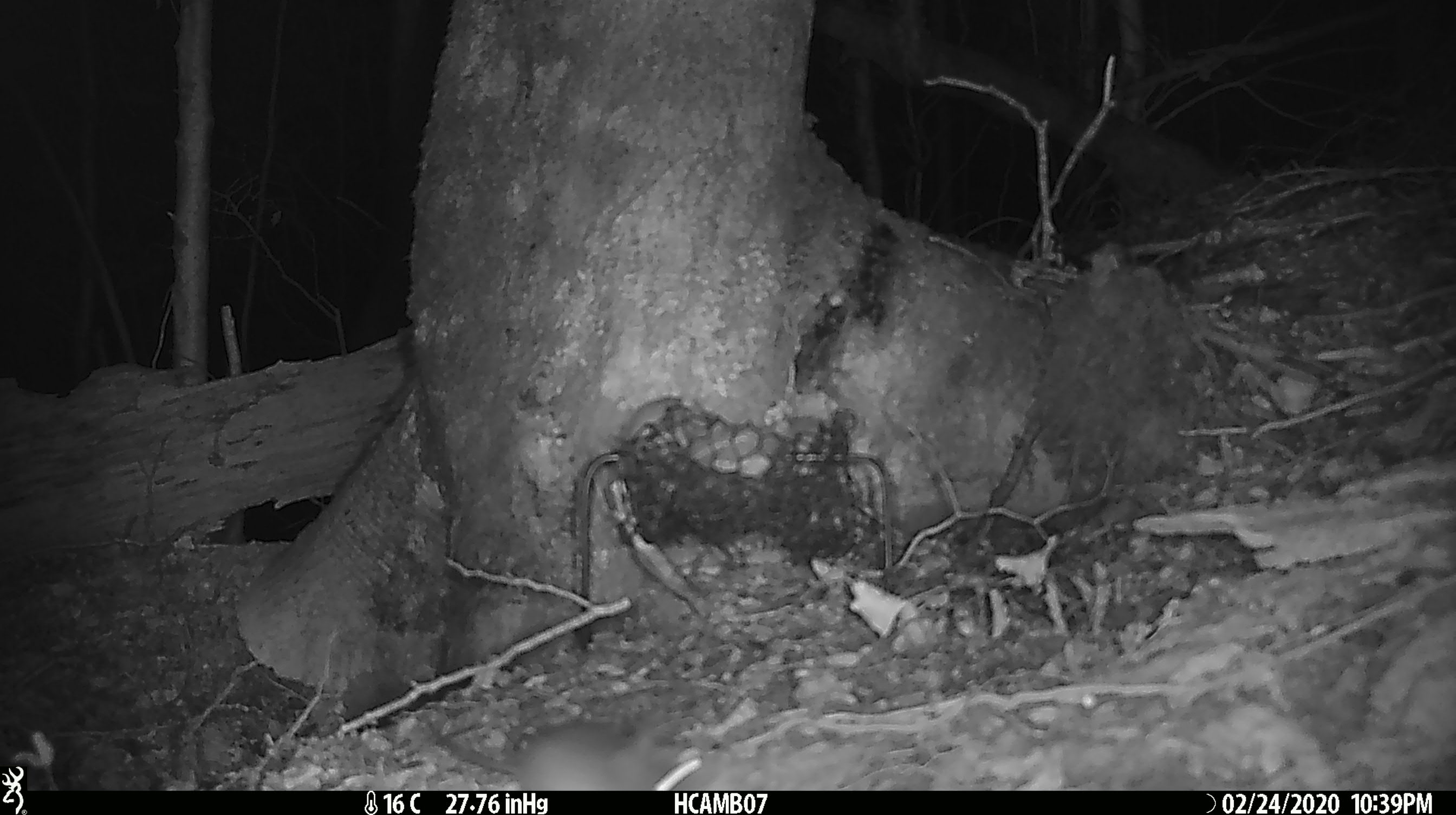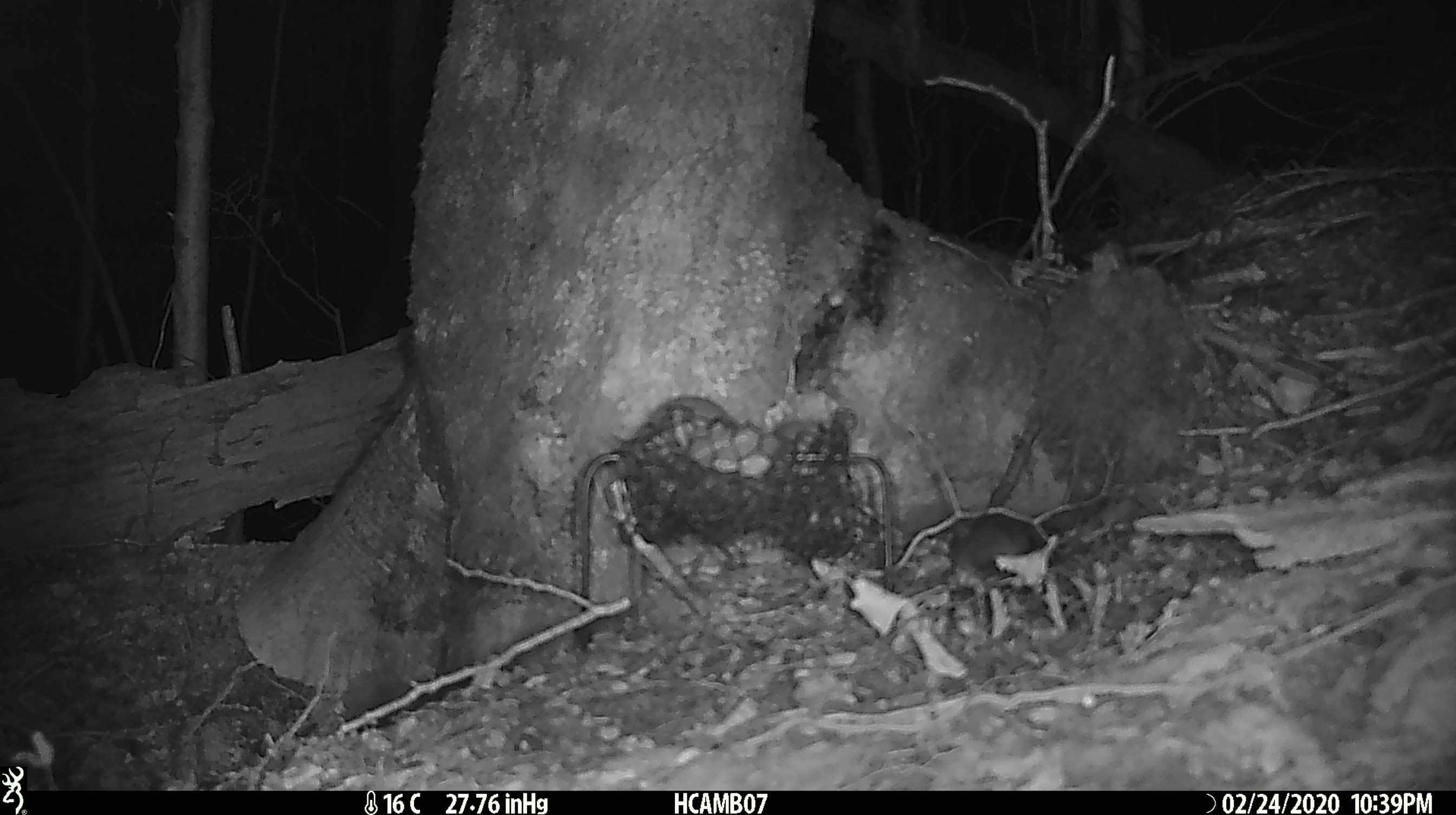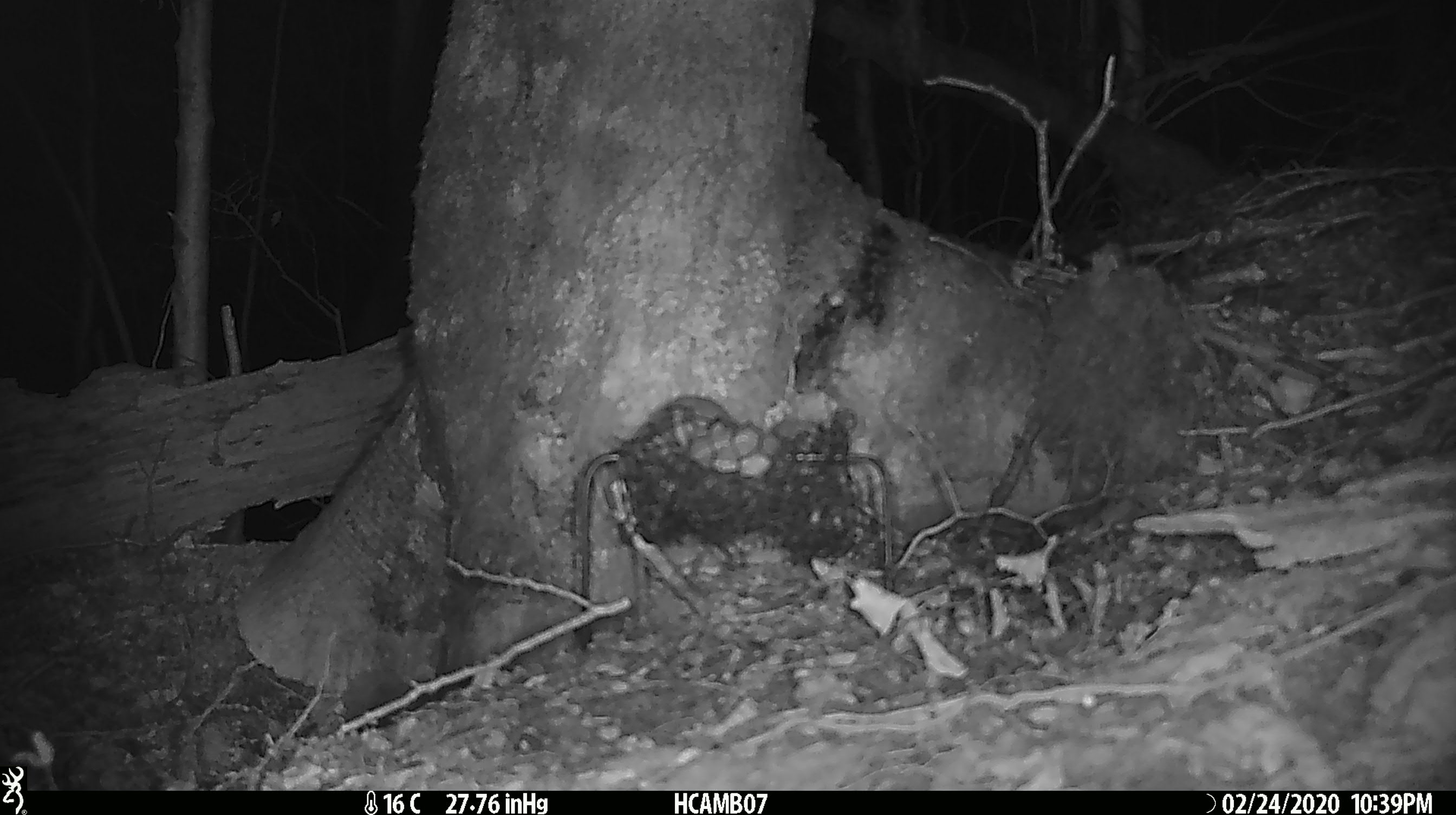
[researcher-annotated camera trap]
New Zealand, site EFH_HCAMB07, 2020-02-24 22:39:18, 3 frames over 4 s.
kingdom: Animalia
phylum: Chordata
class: Mammalia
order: Rodentia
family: Muridae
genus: Mus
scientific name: Mus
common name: mouse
Mouse (Mus).